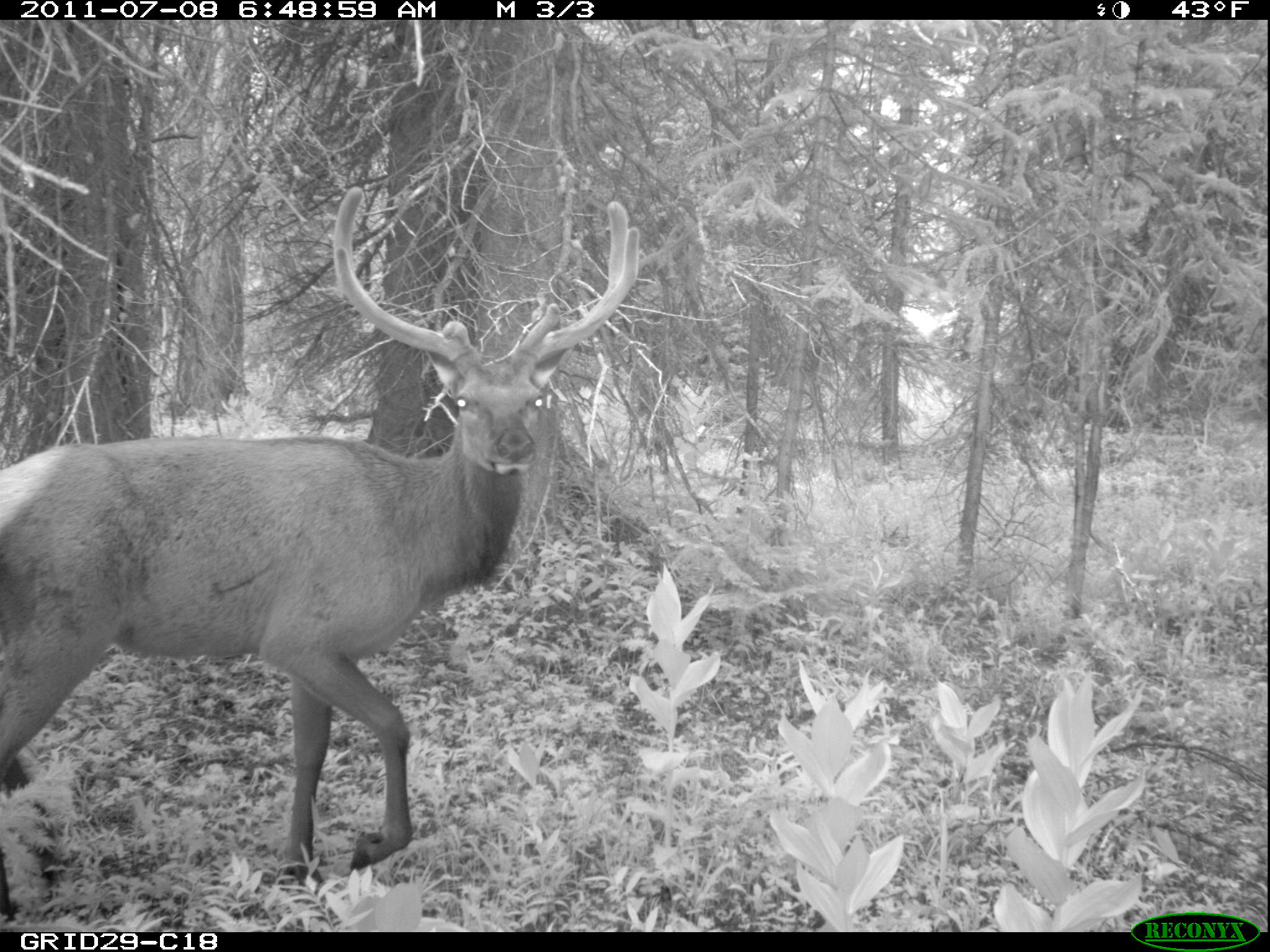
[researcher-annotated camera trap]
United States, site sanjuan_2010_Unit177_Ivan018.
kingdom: Animalia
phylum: Chordata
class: Mammalia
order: Artiodactyla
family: Cervidae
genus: Cervus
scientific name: Cervus elaphus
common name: red deer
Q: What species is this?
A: Cervus elaphus (red deer).